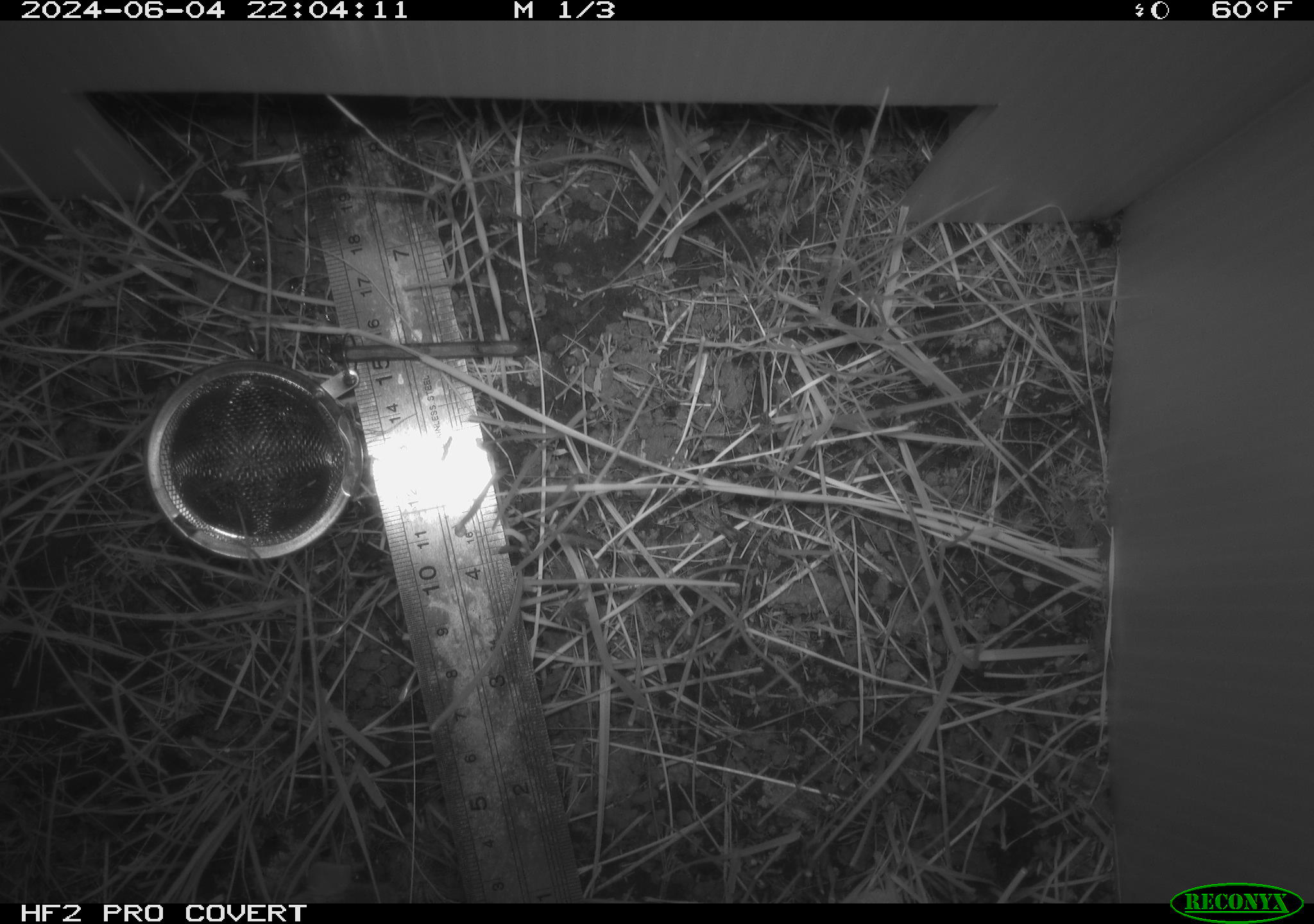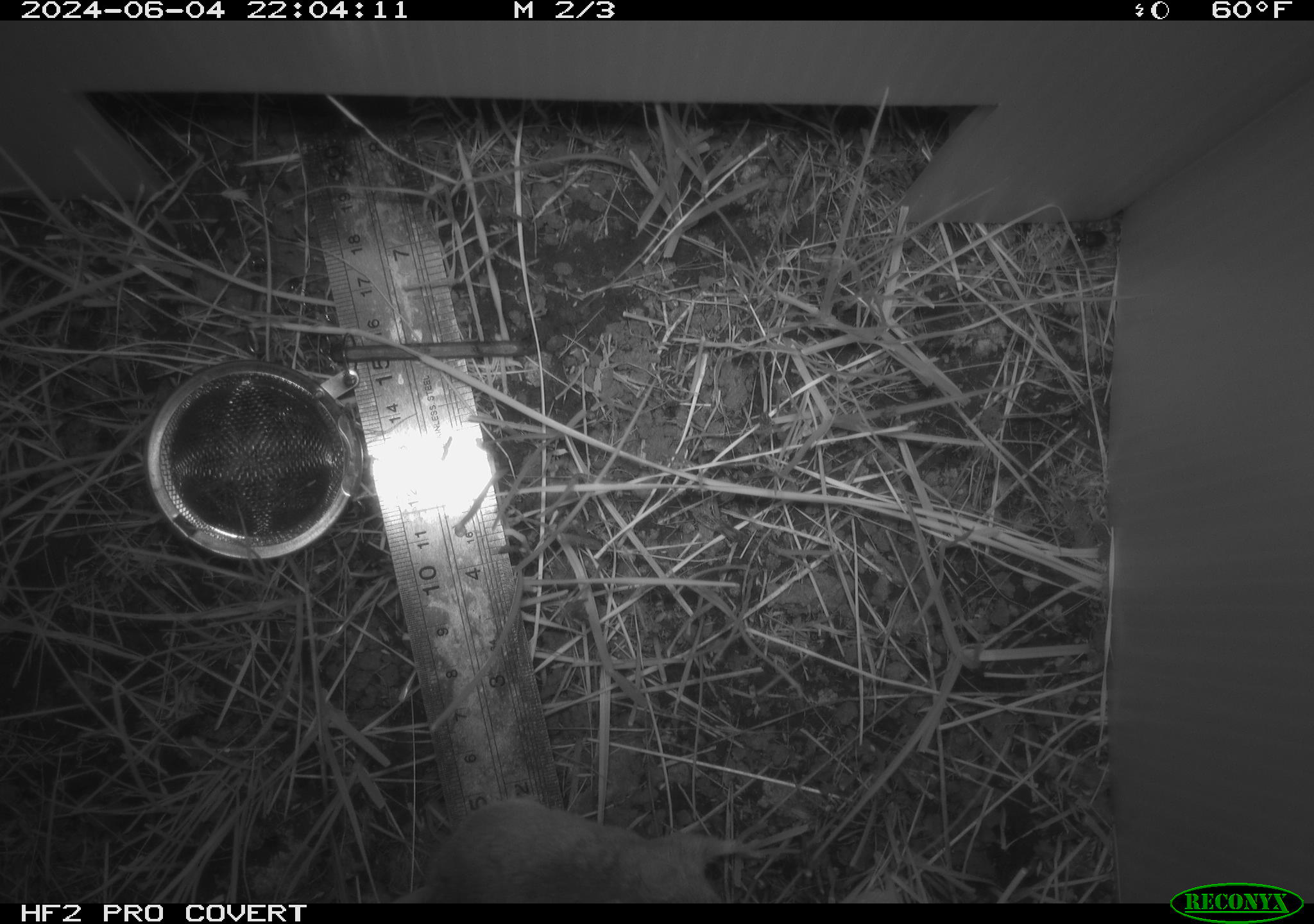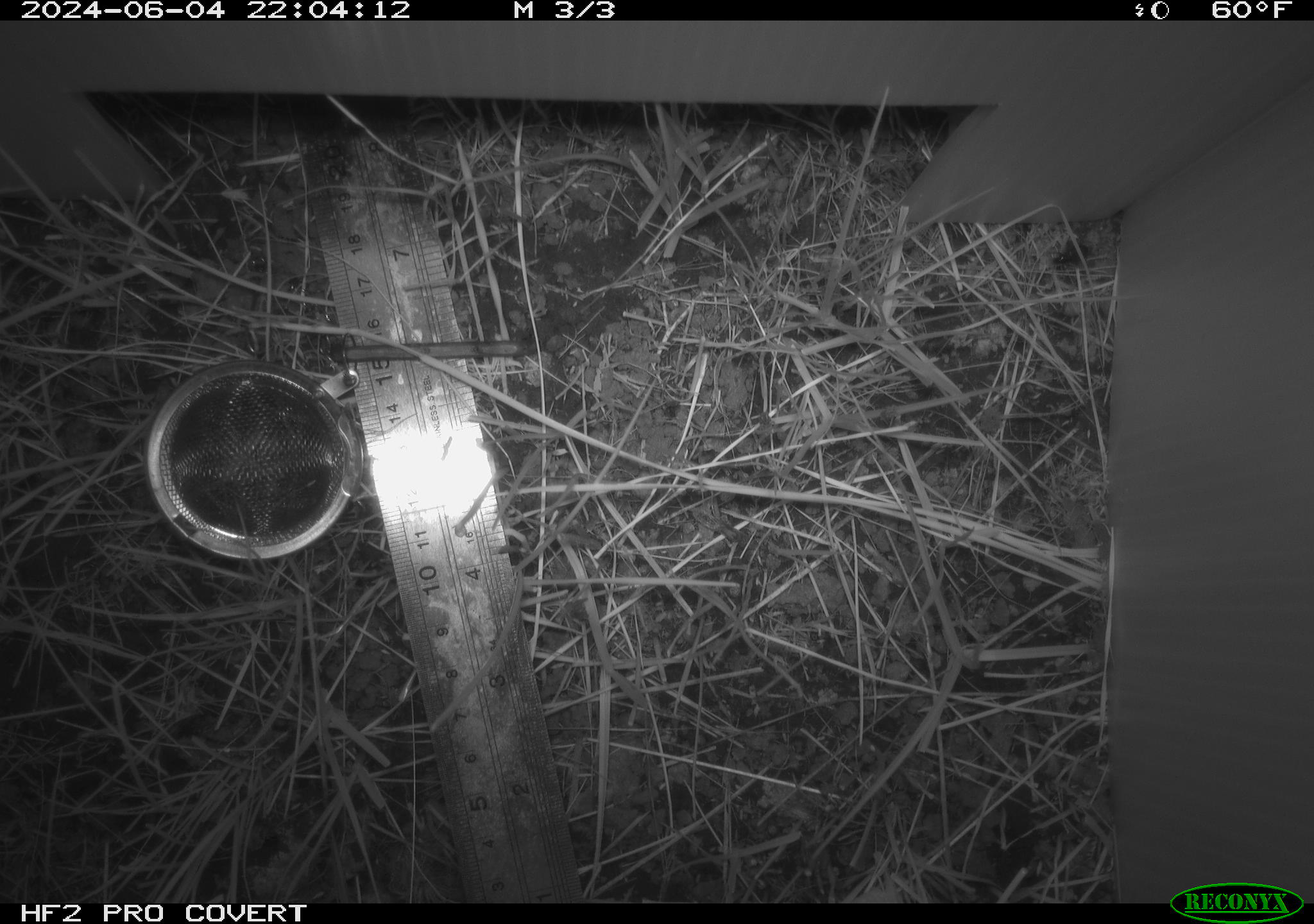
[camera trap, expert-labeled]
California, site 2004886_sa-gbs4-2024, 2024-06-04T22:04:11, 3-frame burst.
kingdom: Animalia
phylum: Chordata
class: Mammalia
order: Rodentia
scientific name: Rodentia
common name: mouse species